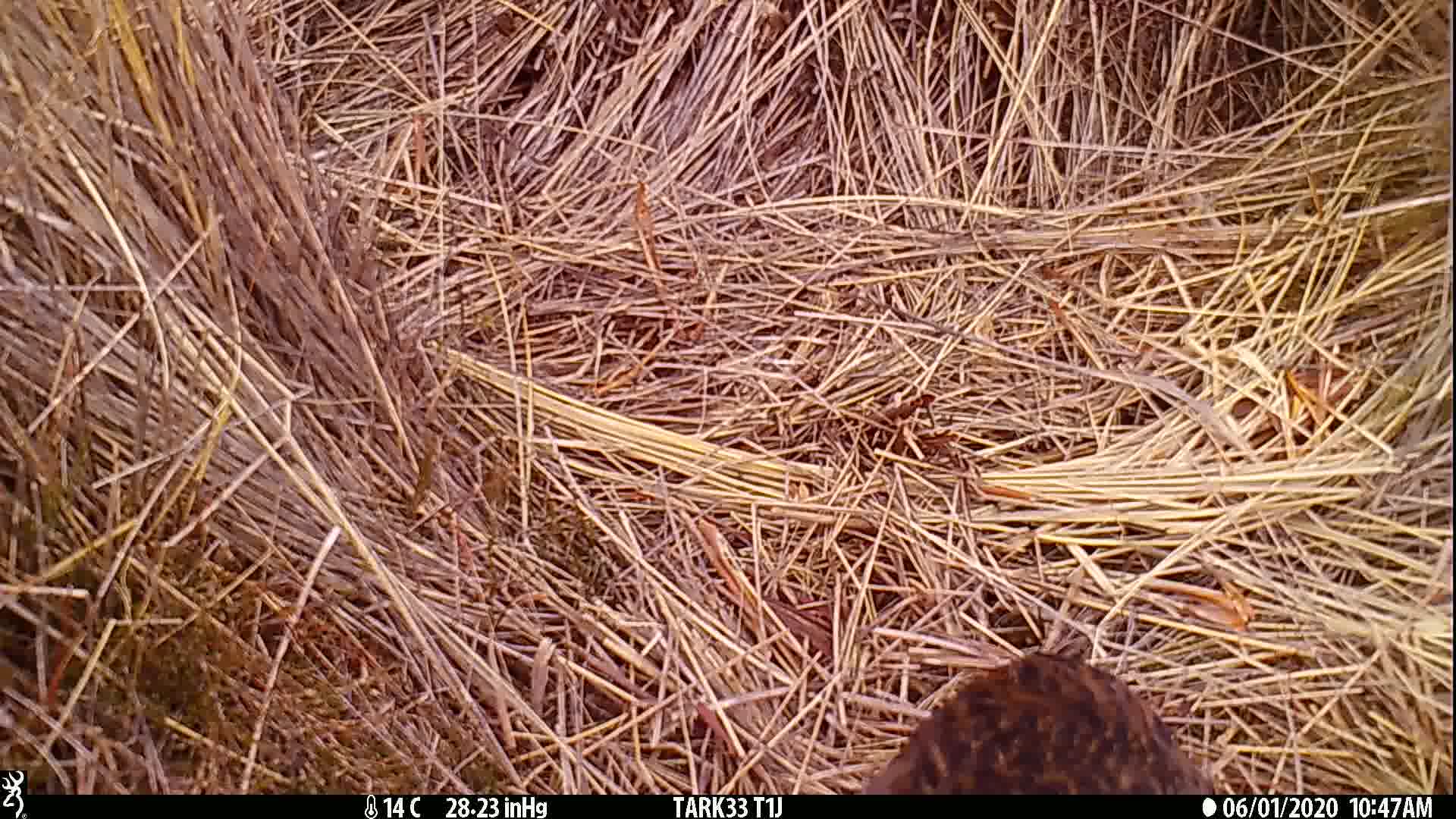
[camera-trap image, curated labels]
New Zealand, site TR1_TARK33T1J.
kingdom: Animalia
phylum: Chordata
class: Aves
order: Gruiformes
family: Rallidae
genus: Gallirallus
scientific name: Gallirallus australis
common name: weka